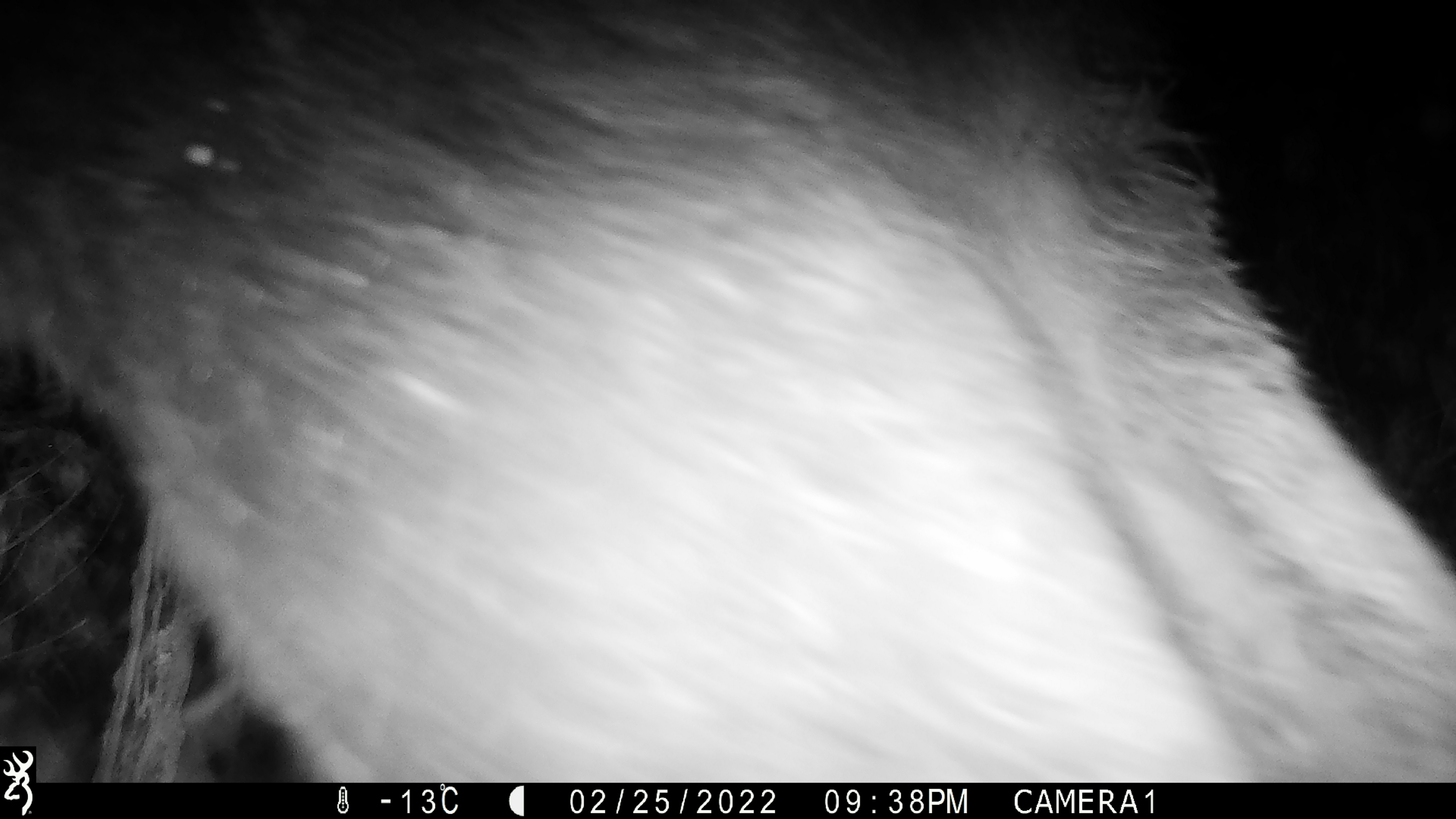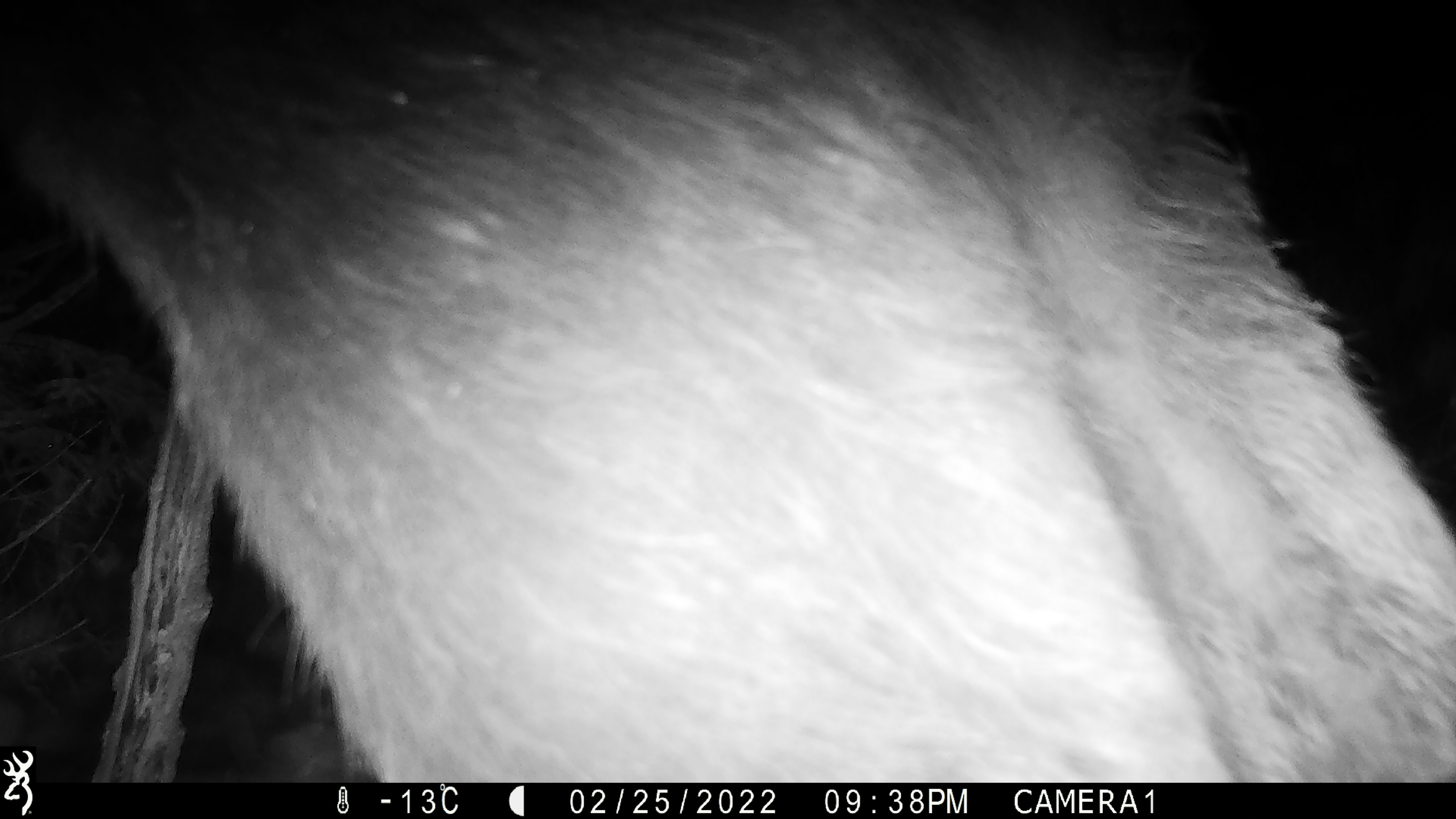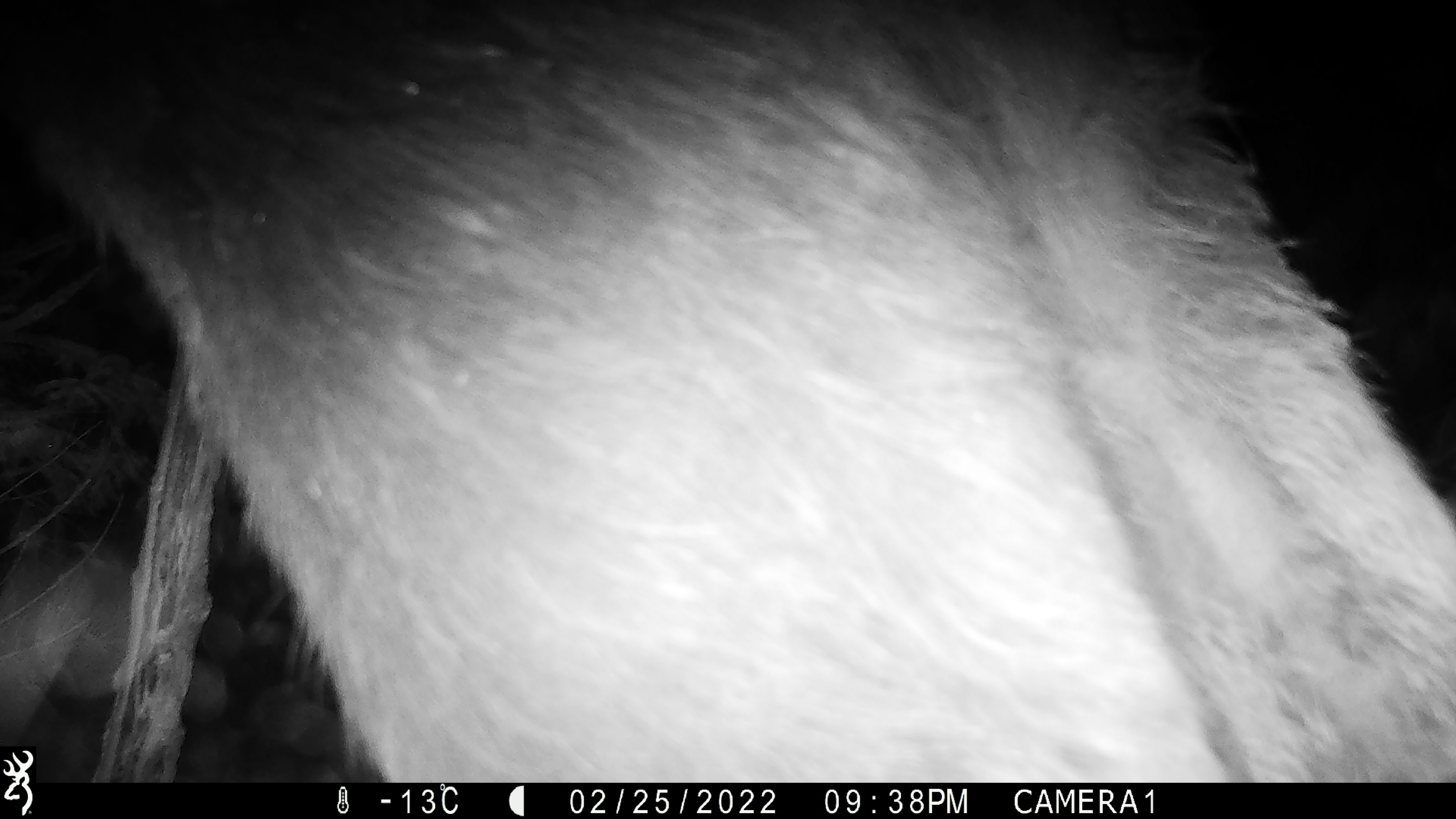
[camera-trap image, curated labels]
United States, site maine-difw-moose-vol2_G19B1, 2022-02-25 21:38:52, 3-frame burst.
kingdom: Animalia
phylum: Chordata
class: Mammalia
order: Artiodactyla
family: Cervidae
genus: Alces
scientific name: Alces alces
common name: moose